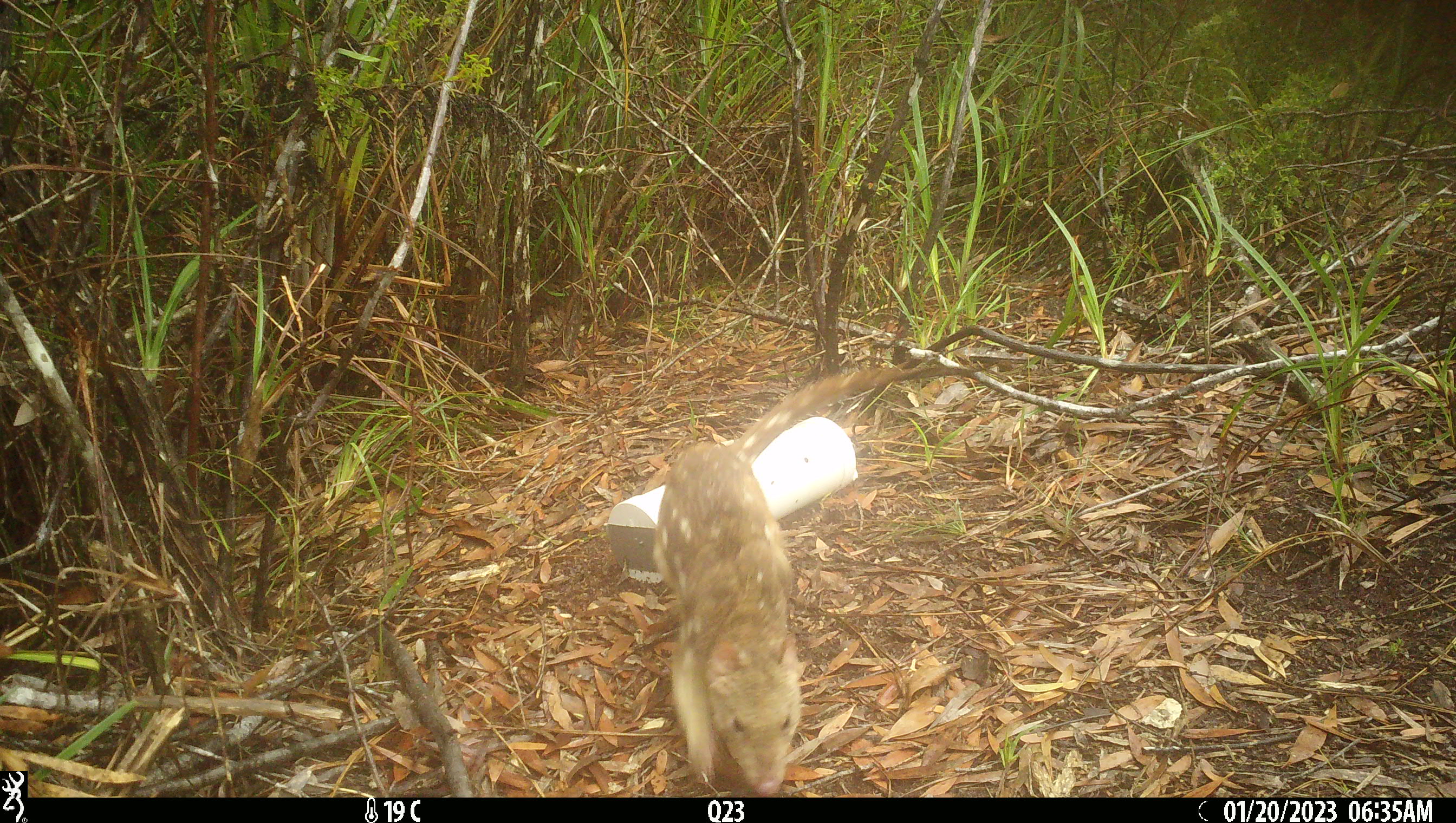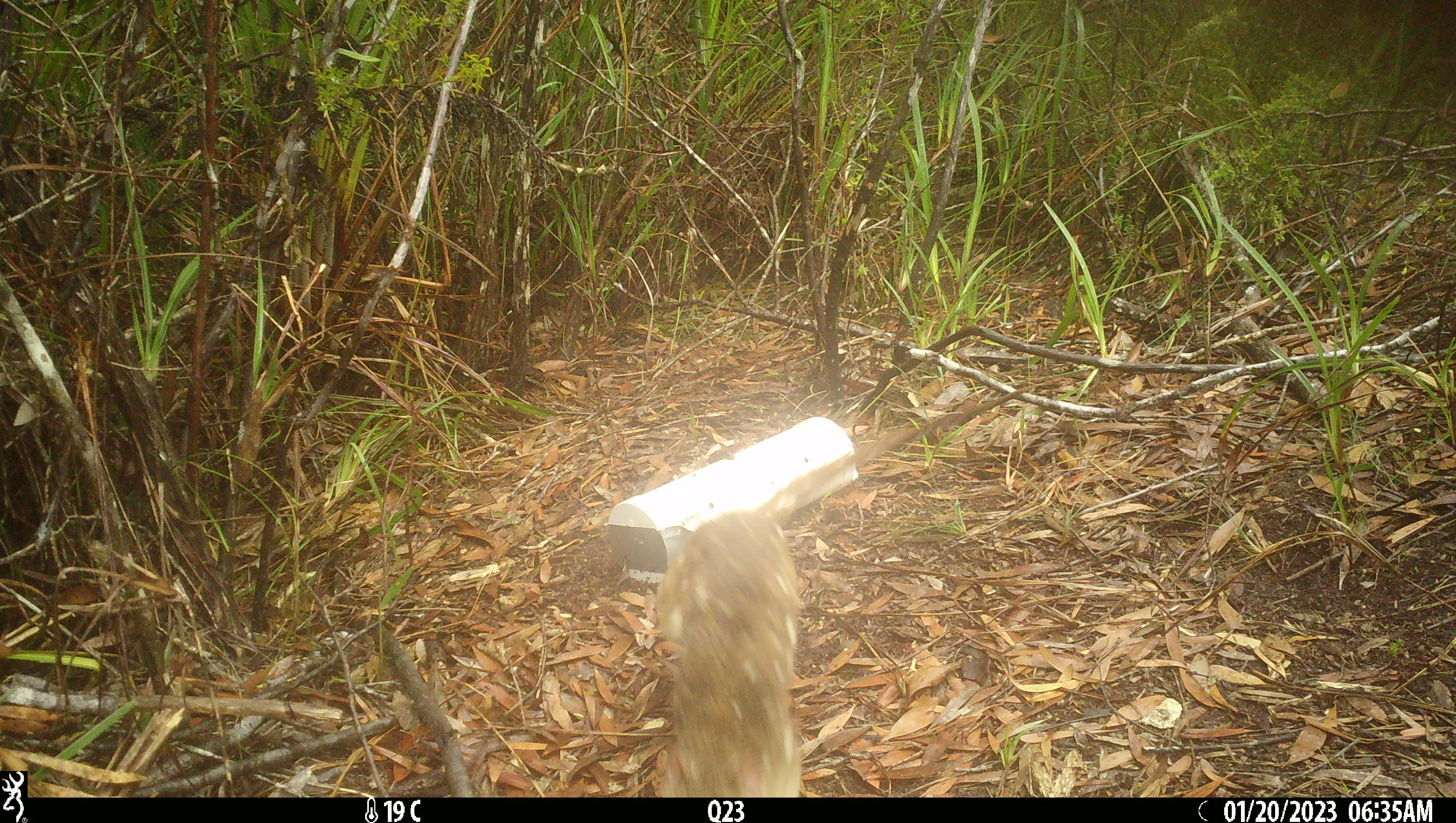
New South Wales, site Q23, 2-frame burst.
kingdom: Animalia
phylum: Chordata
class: Mammalia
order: Dasyuromorphia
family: Dasyuridae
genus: Dasyurus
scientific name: Dasyurus maculatus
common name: spotted-tailed quoll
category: quoll